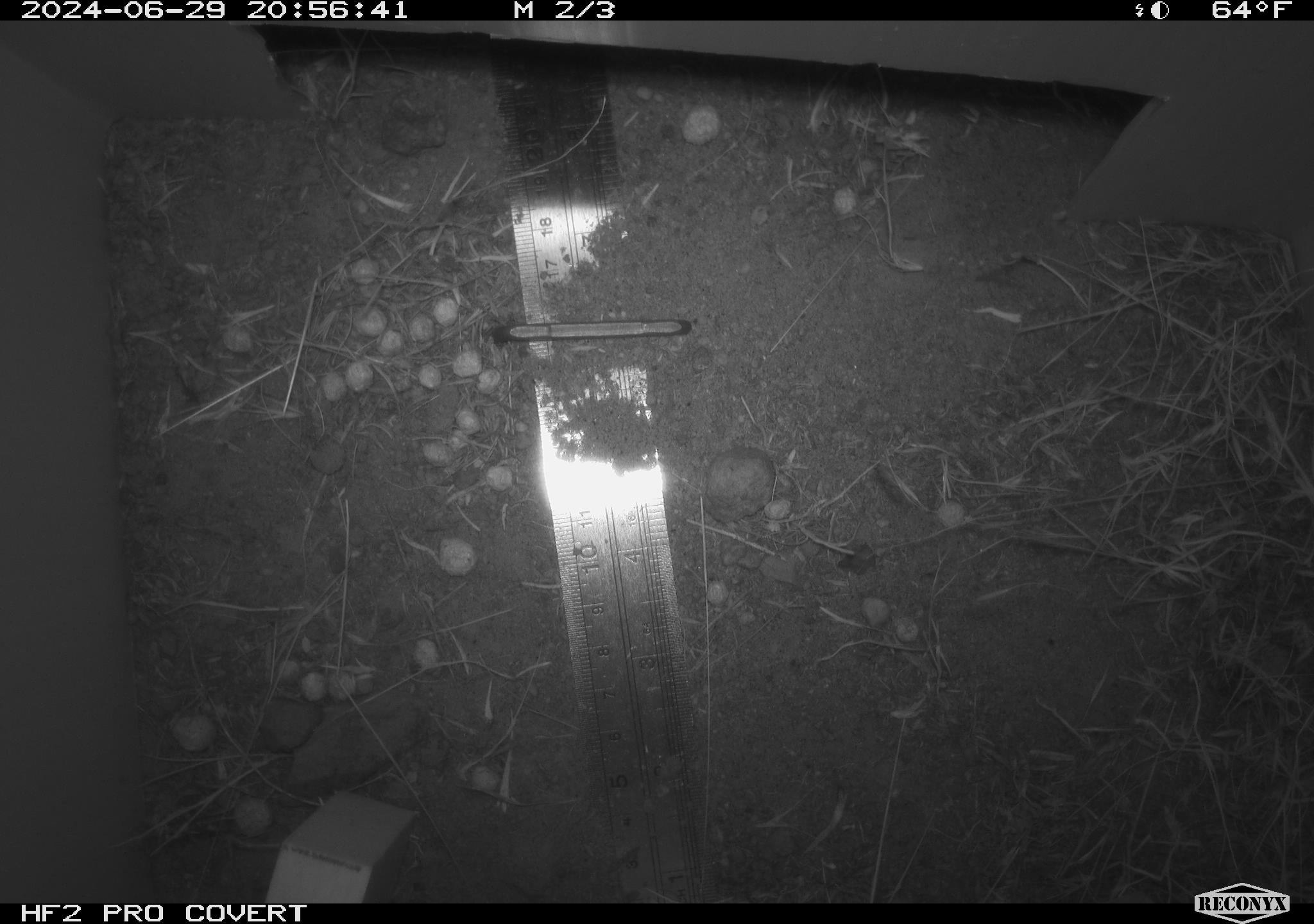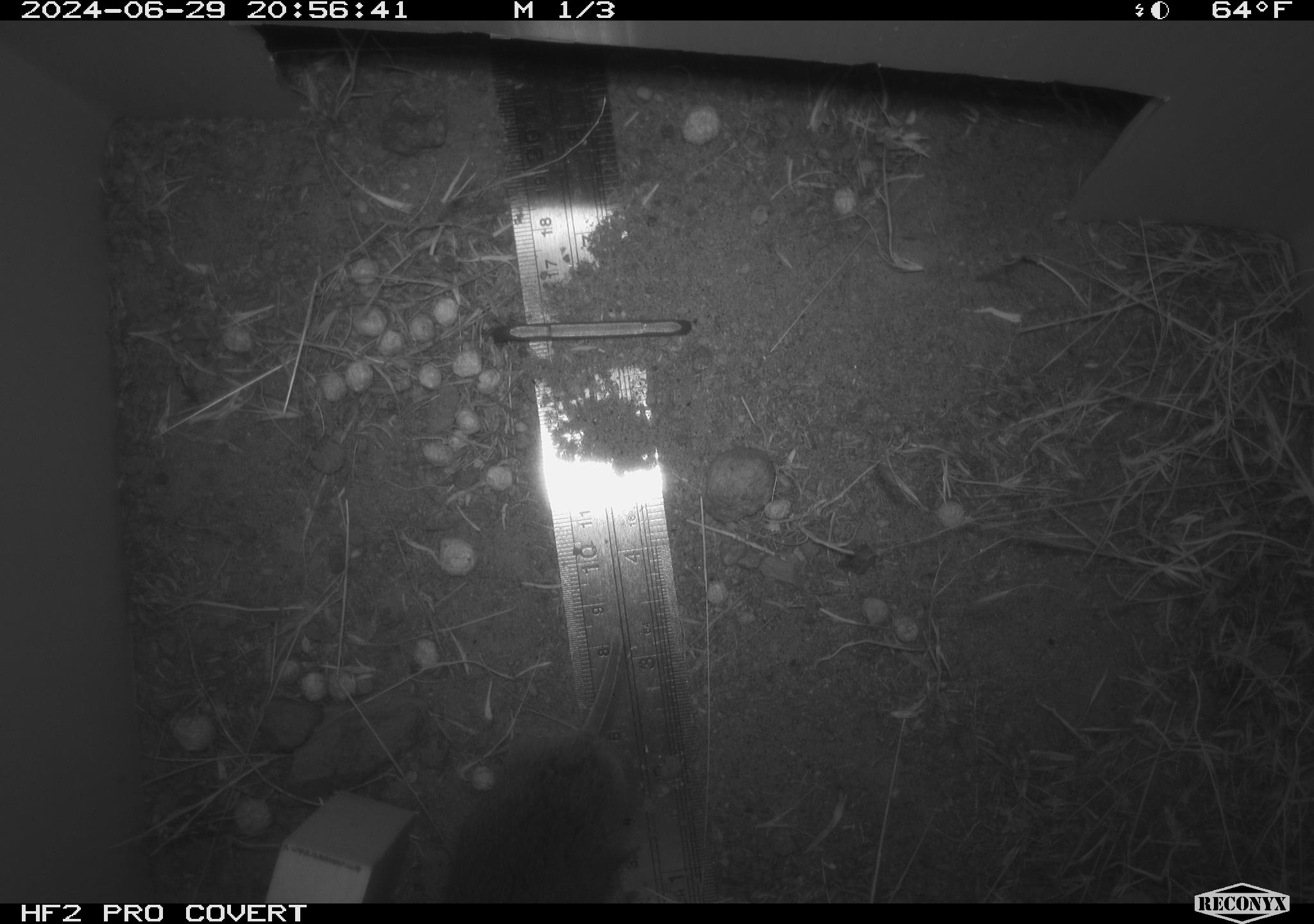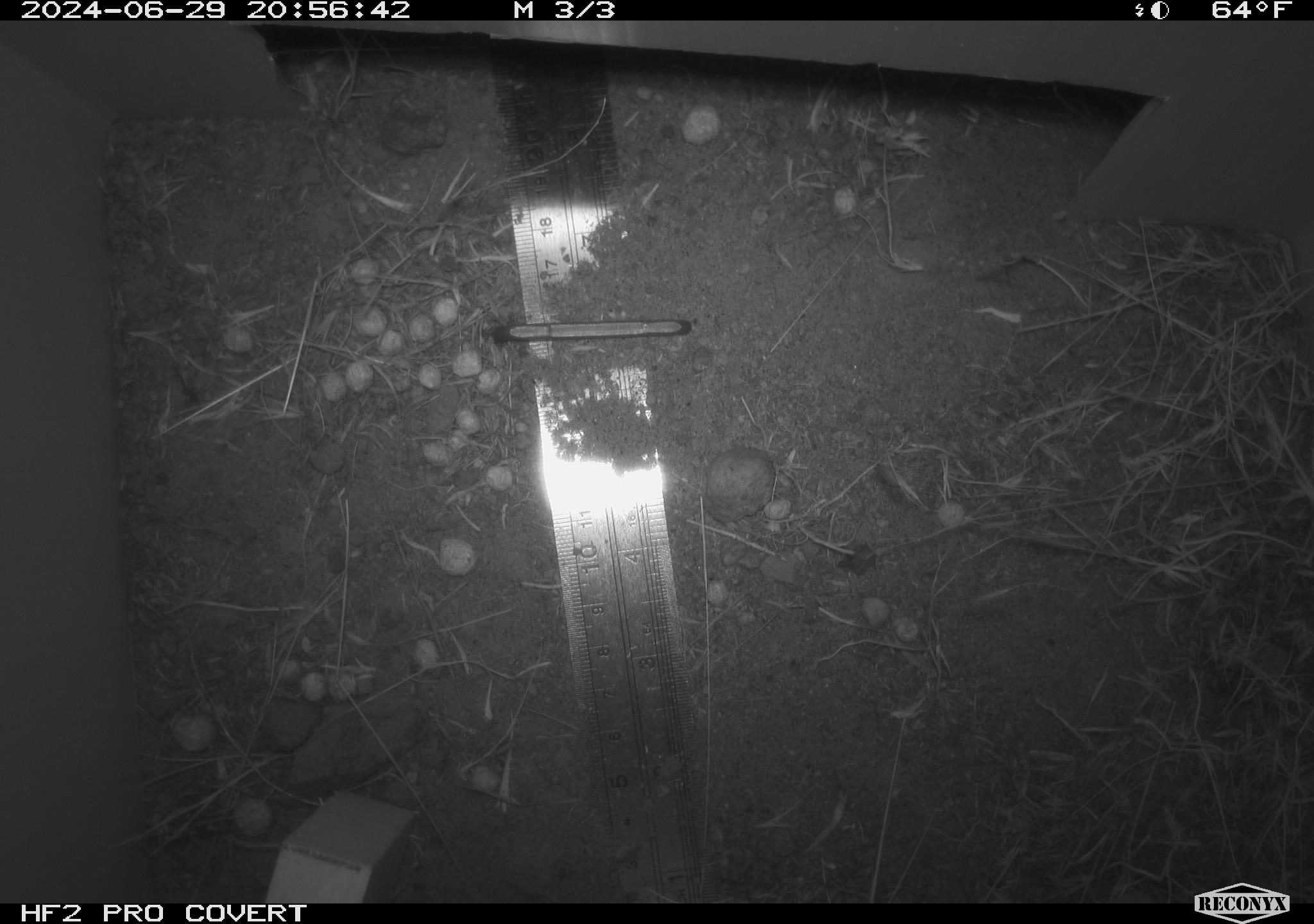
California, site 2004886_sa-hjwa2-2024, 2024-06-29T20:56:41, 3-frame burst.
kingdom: Animalia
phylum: Chordata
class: Mammalia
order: Rodentia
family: Cricetidae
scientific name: Cricetidae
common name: hamsters, voles, lemmings, and allies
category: cricetidae family